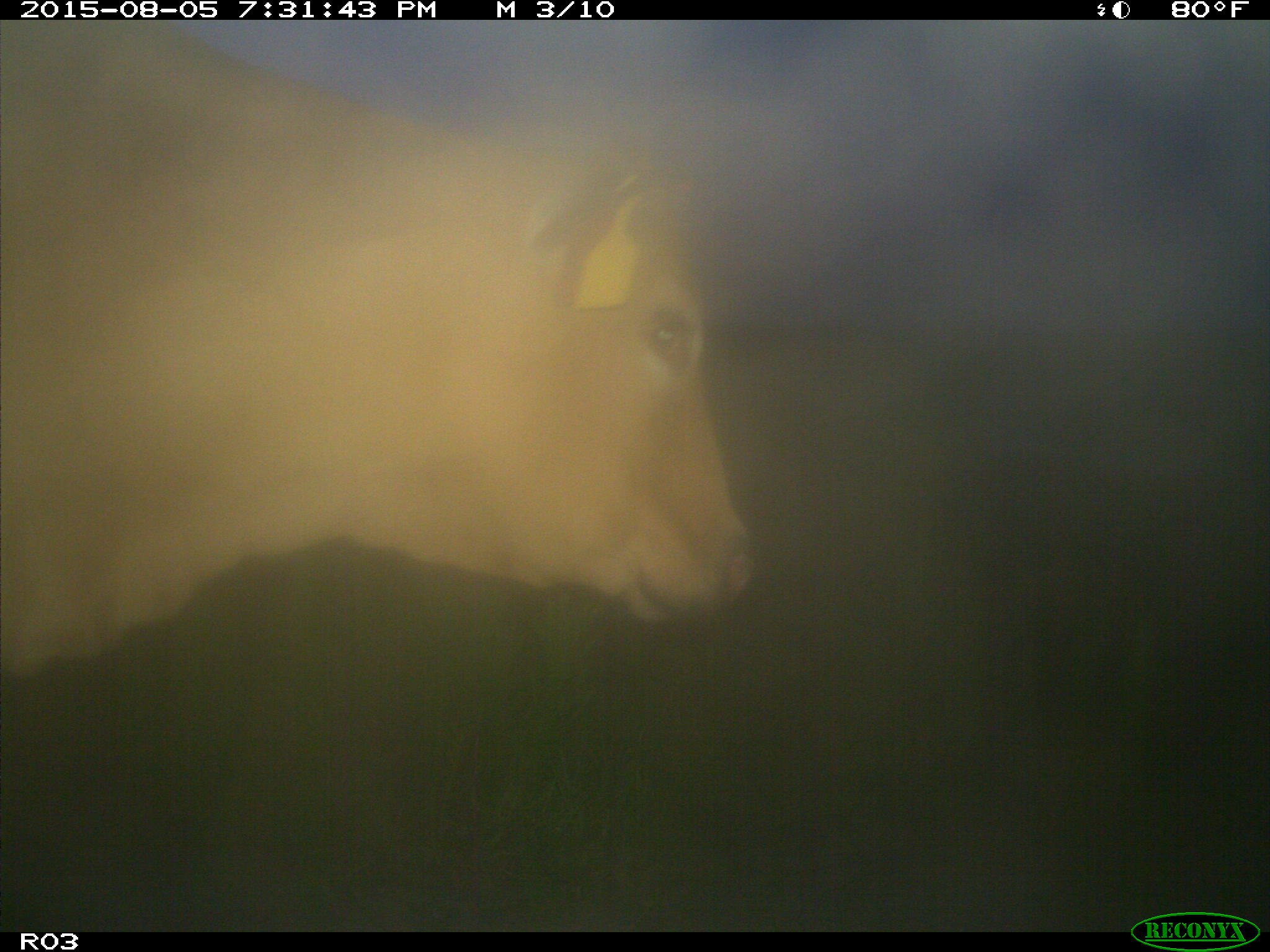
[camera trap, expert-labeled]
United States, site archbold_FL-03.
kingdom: Animalia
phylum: Chordata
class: Mammalia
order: Artiodactyla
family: Bovidae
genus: Bos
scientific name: Bos taurus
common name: domestic cow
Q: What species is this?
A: Bos taurus (domestic cow).